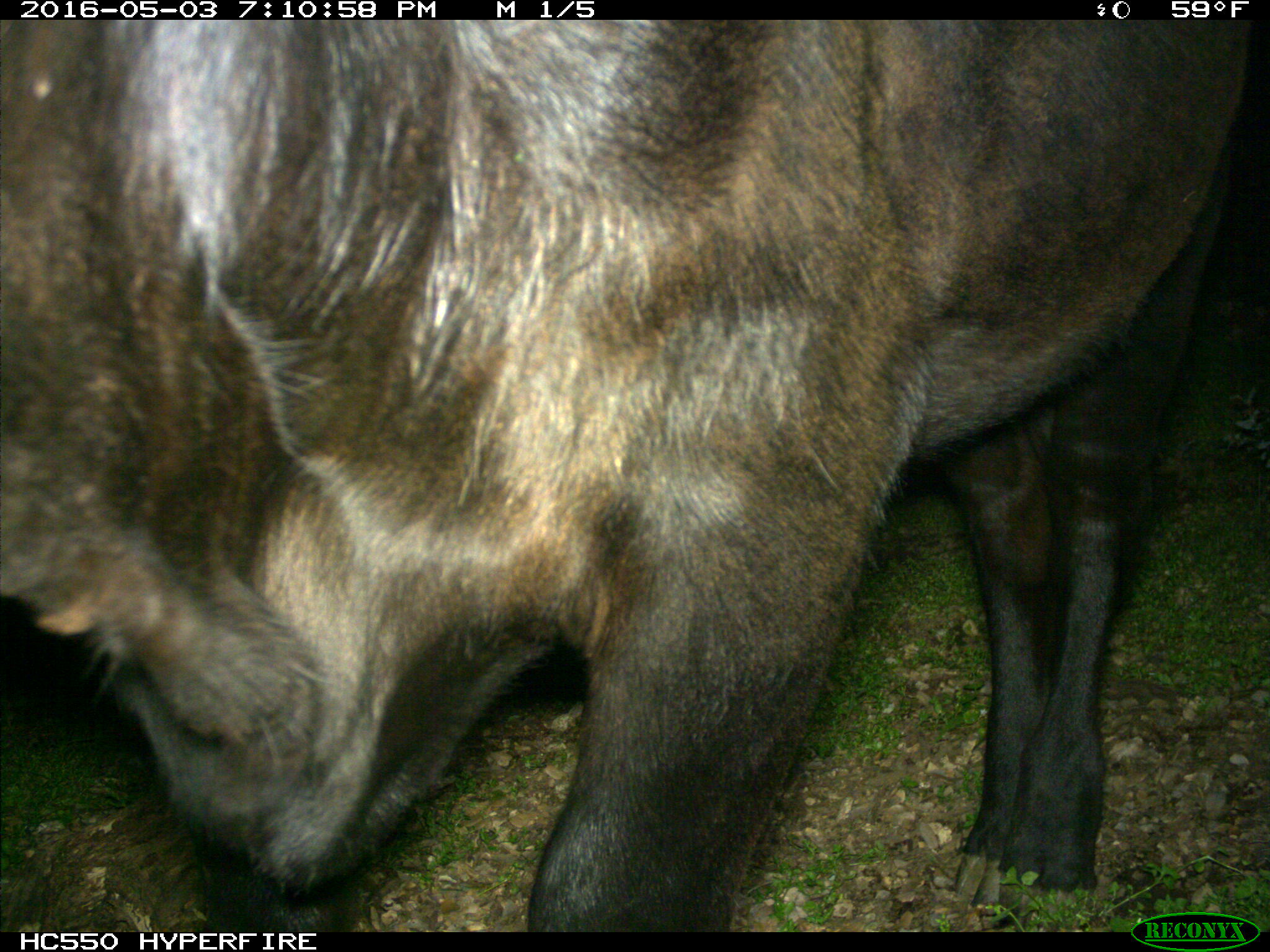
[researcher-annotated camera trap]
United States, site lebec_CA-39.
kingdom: Animalia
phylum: Chordata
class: Mammalia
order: Artiodactyla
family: Bovidae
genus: Bos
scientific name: Bos taurus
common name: domestic cow